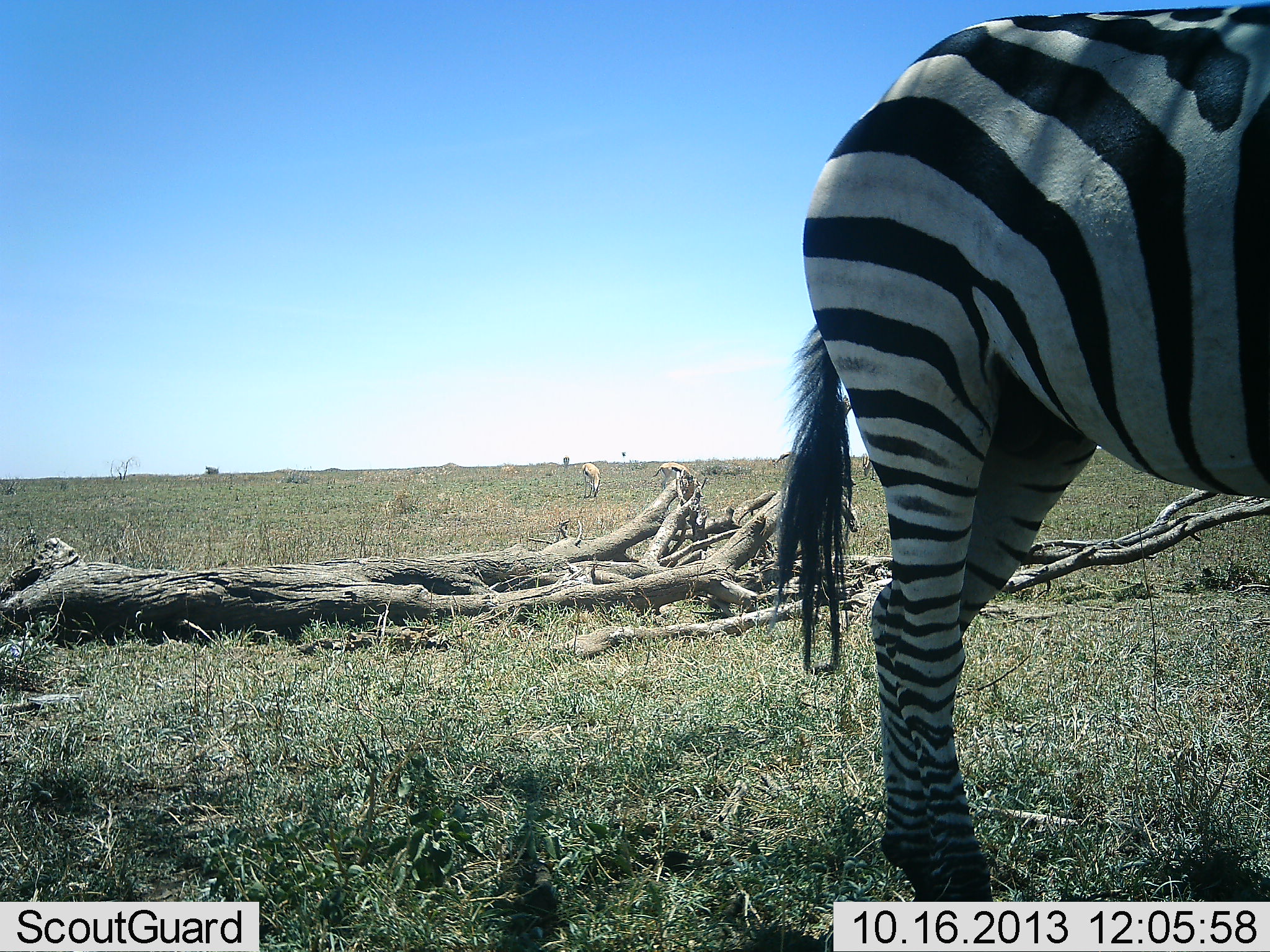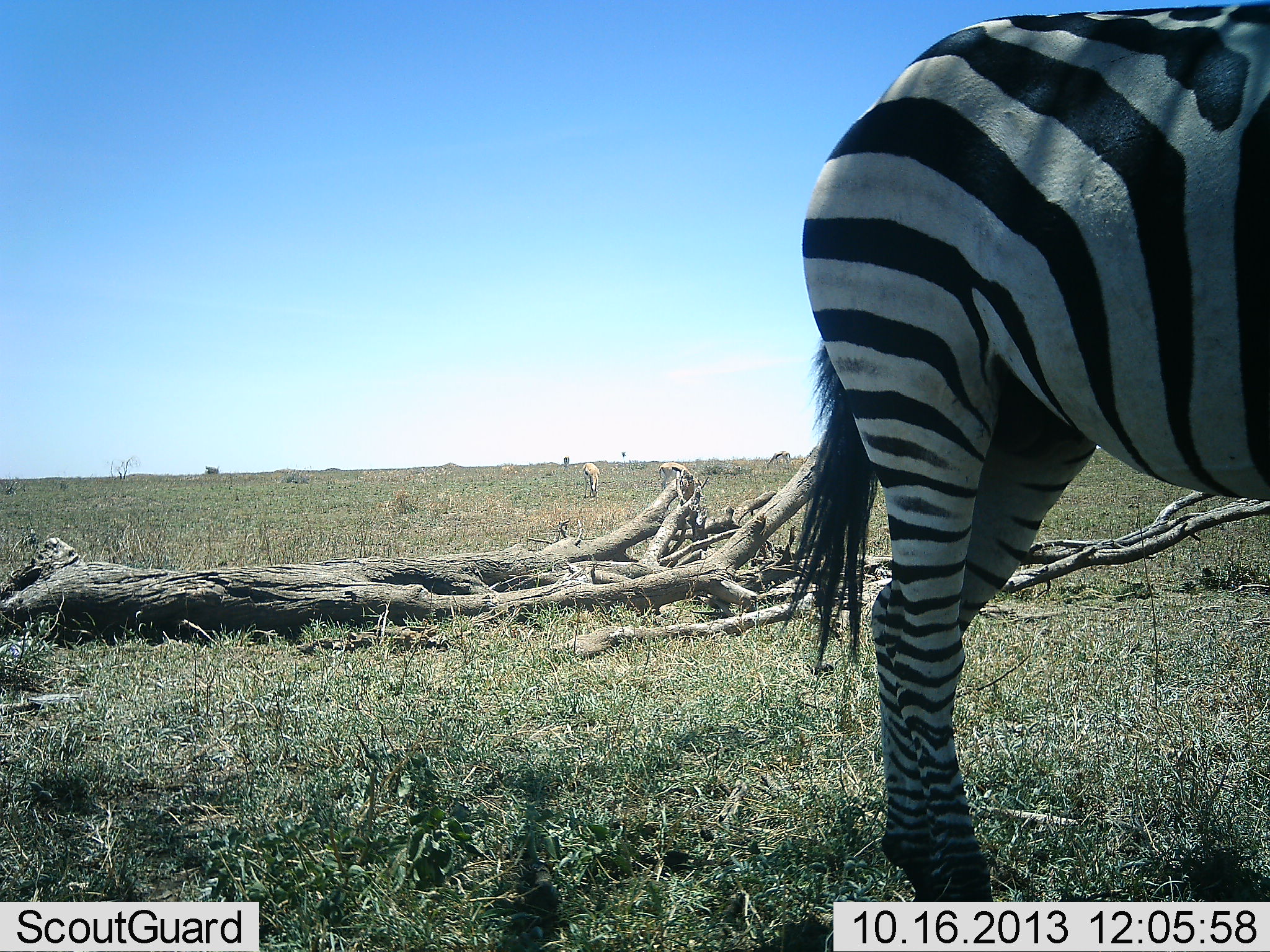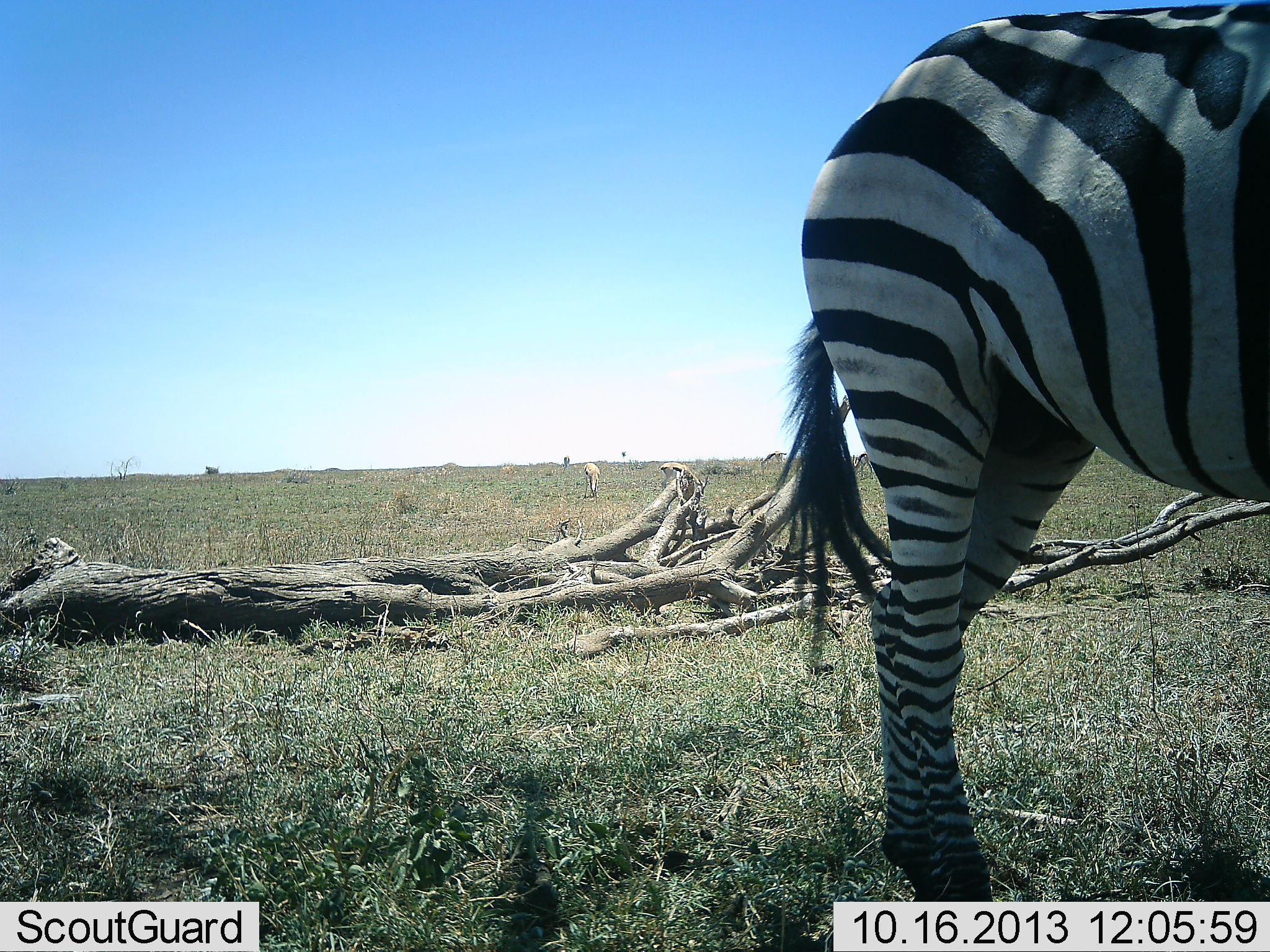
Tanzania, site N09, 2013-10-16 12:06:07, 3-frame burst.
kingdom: Animalia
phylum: Chordata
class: Mammalia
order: Artiodactyla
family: Bovidae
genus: Eudorcas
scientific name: Eudorcas thomsonii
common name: thomson's gazelle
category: gazellethomsons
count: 3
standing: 29%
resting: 0%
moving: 7%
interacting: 0%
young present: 0%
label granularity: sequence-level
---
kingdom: Animalia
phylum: Chordata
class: Mammalia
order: Perissodactyla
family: Equidae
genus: Equus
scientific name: Equus quagga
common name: plains zebra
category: zebra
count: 1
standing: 100%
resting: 0%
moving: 0%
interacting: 0%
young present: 0%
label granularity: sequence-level